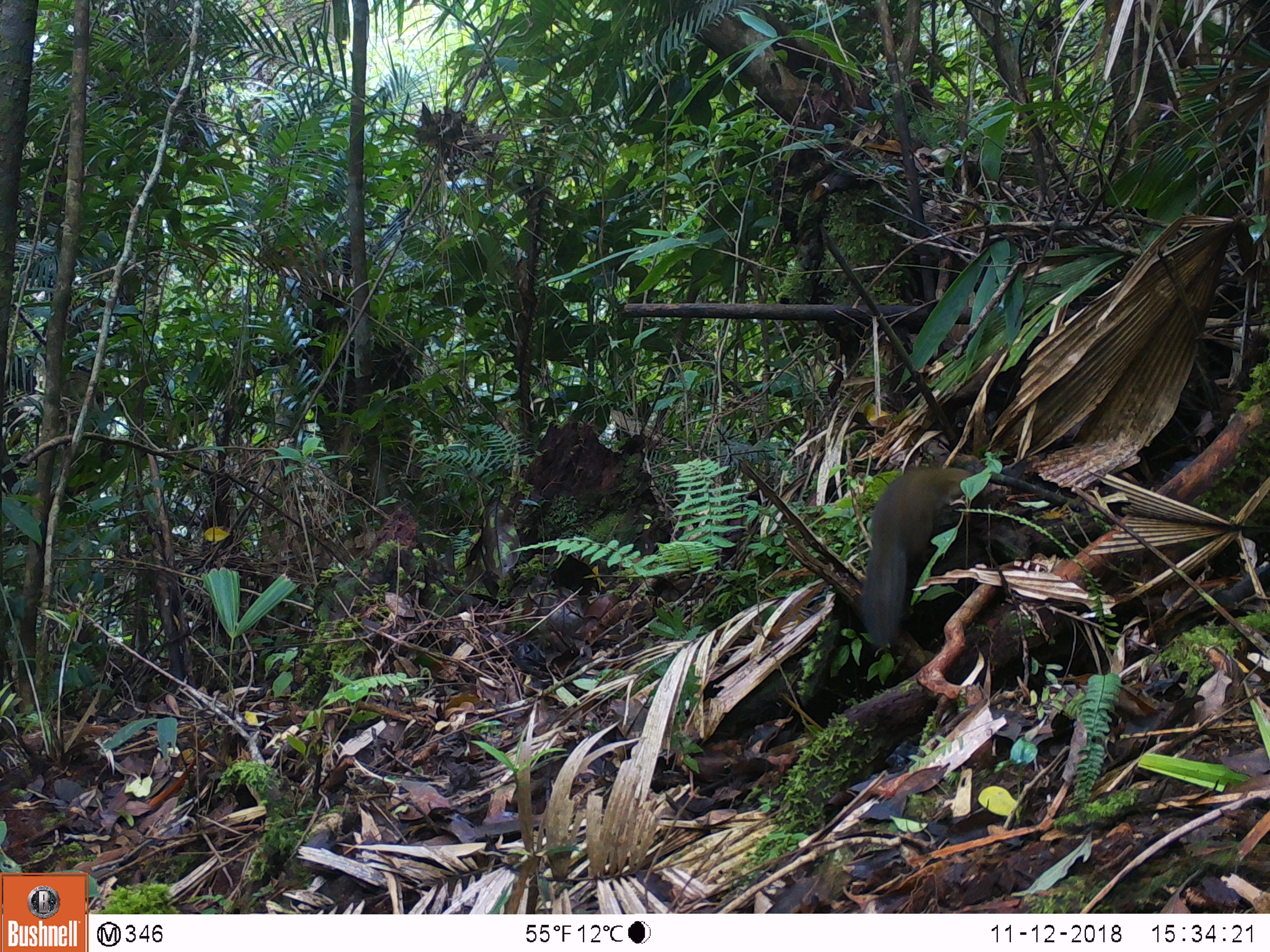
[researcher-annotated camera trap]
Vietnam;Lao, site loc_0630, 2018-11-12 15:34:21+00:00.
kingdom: Animalia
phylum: Chordata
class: Mammalia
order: Rodentia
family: Sciuridae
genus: Dremomys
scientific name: Dremomys rufigenis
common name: red-cheeked squirrel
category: red cheeked squirrel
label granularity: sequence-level